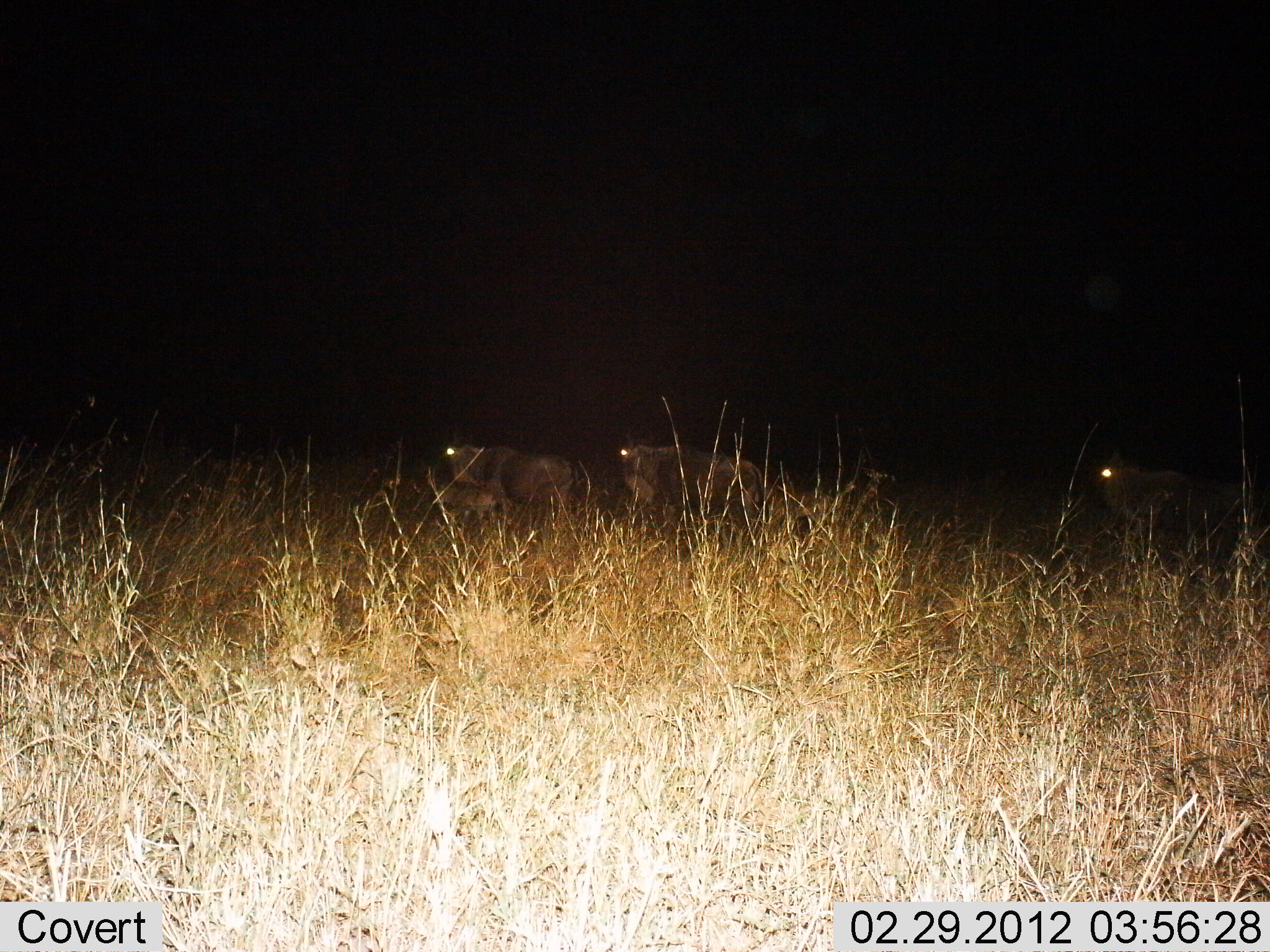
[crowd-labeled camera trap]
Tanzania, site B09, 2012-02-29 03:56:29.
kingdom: Animalia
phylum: Chordata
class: Mammalia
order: Artiodactyla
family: Bovidae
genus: Connochaetes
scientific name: Connochaetes taurinus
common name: blue wildebeest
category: wildebeest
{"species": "wildebeest (blue wildebeest) (Connochaetes taurinus)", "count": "3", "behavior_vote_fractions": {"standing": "25%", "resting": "8%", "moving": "75%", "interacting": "0%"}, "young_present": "33%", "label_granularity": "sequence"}